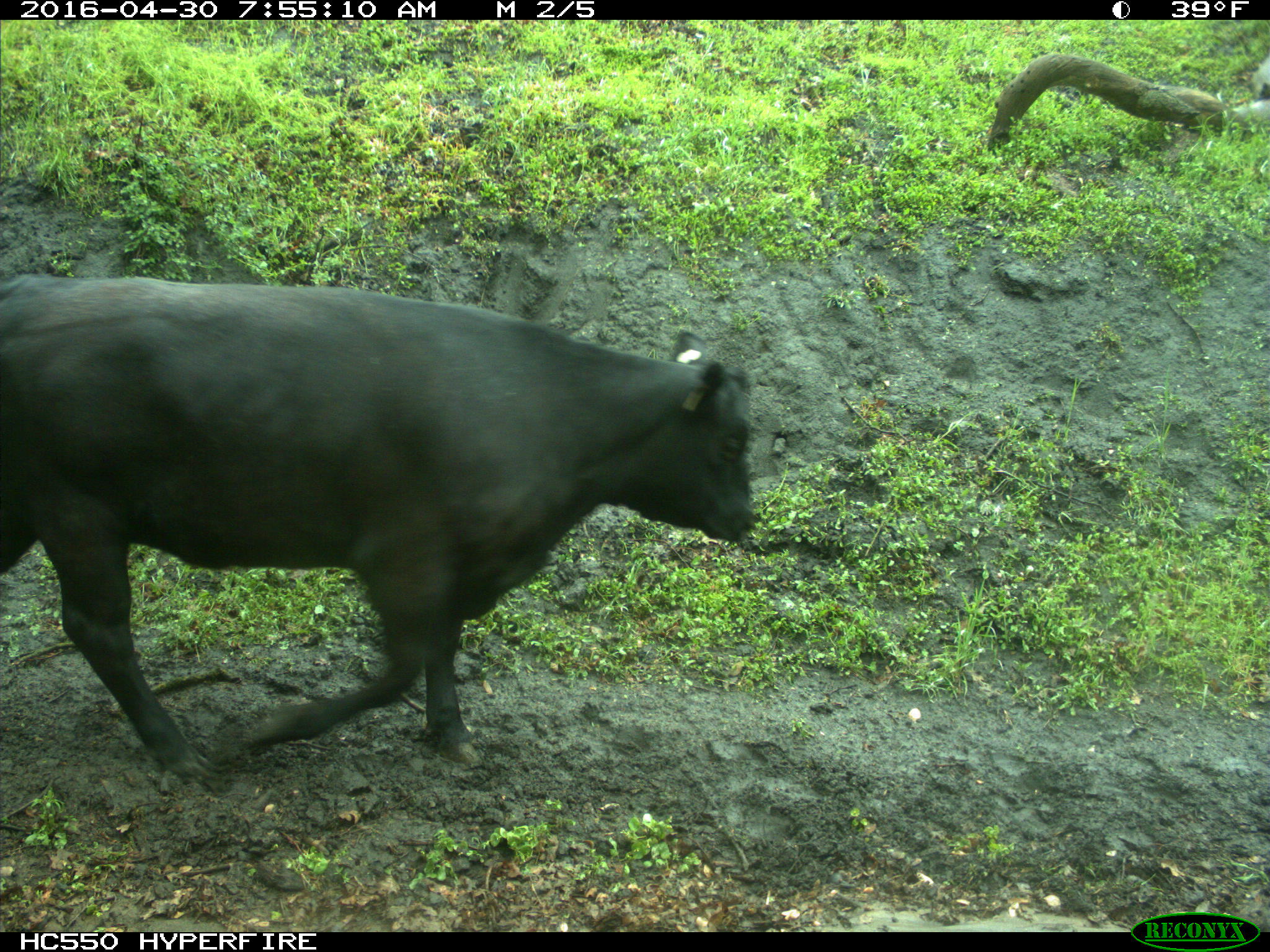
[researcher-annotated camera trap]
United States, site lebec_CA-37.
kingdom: Animalia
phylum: Chordata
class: Mammalia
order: Artiodactyla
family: Bovidae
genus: Bos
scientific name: Bos taurus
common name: domestic cow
Bos taurus (domestic cow).